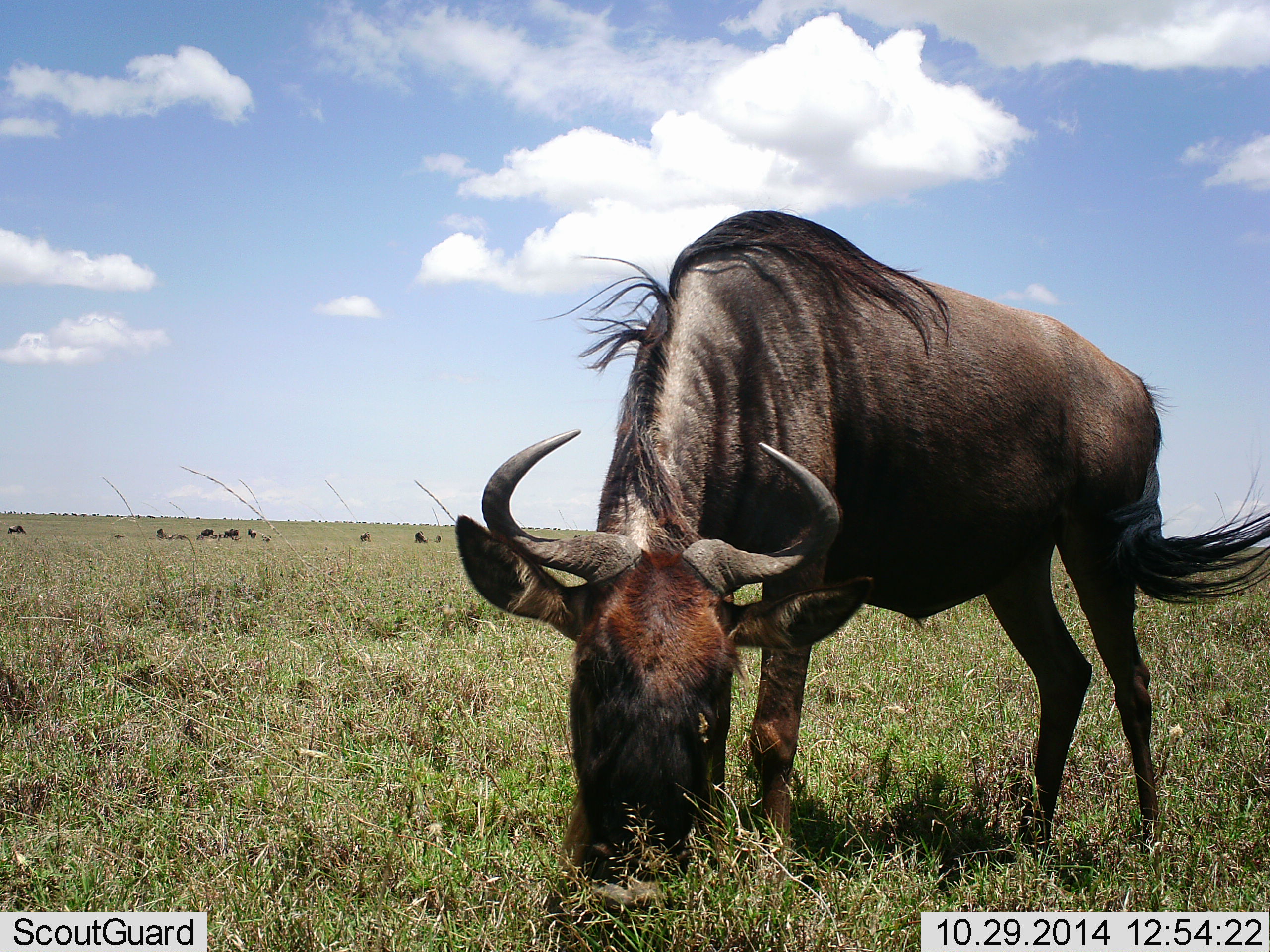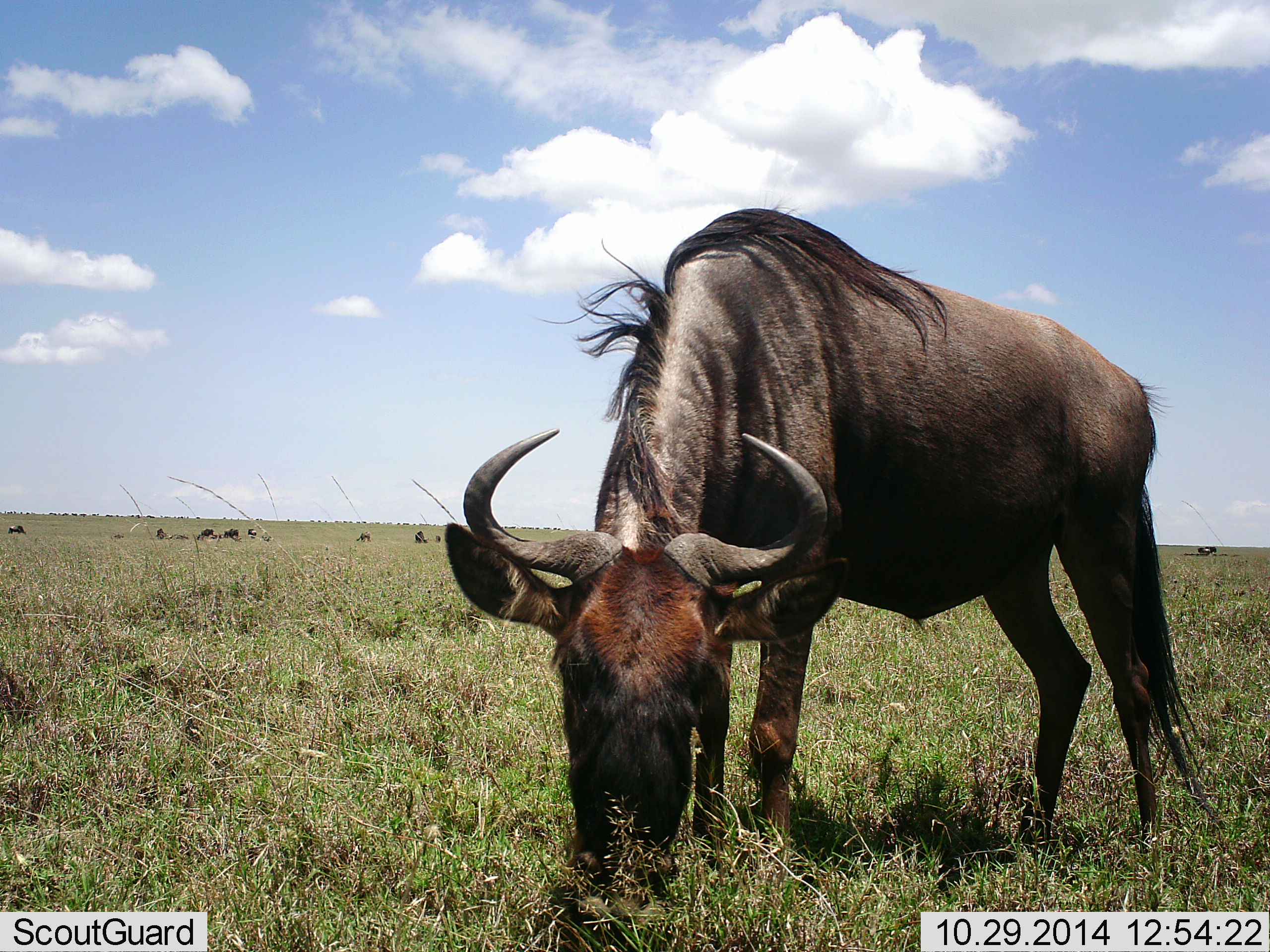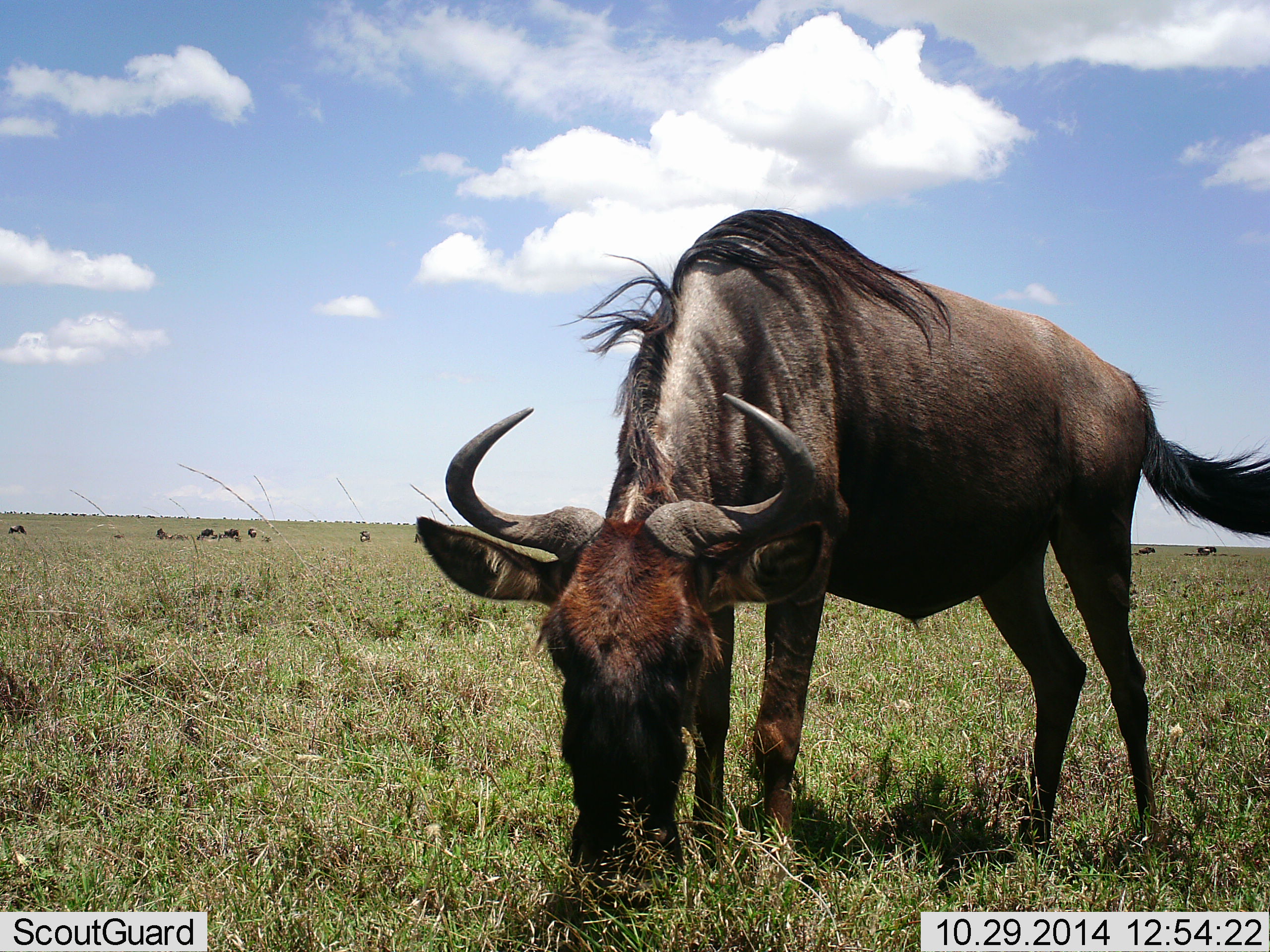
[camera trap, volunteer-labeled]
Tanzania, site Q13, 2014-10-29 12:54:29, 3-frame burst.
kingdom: Animalia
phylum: Chordata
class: Mammalia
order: Artiodactyla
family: Bovidae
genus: Connochaetes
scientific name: Connochaetes taurinus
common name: blue wildebeest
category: wildebeest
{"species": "wildebeest (blue wildebeest) (Connochaetes taurinus)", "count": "10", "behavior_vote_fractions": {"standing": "40%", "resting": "0%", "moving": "10%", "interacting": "0%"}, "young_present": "0%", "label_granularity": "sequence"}